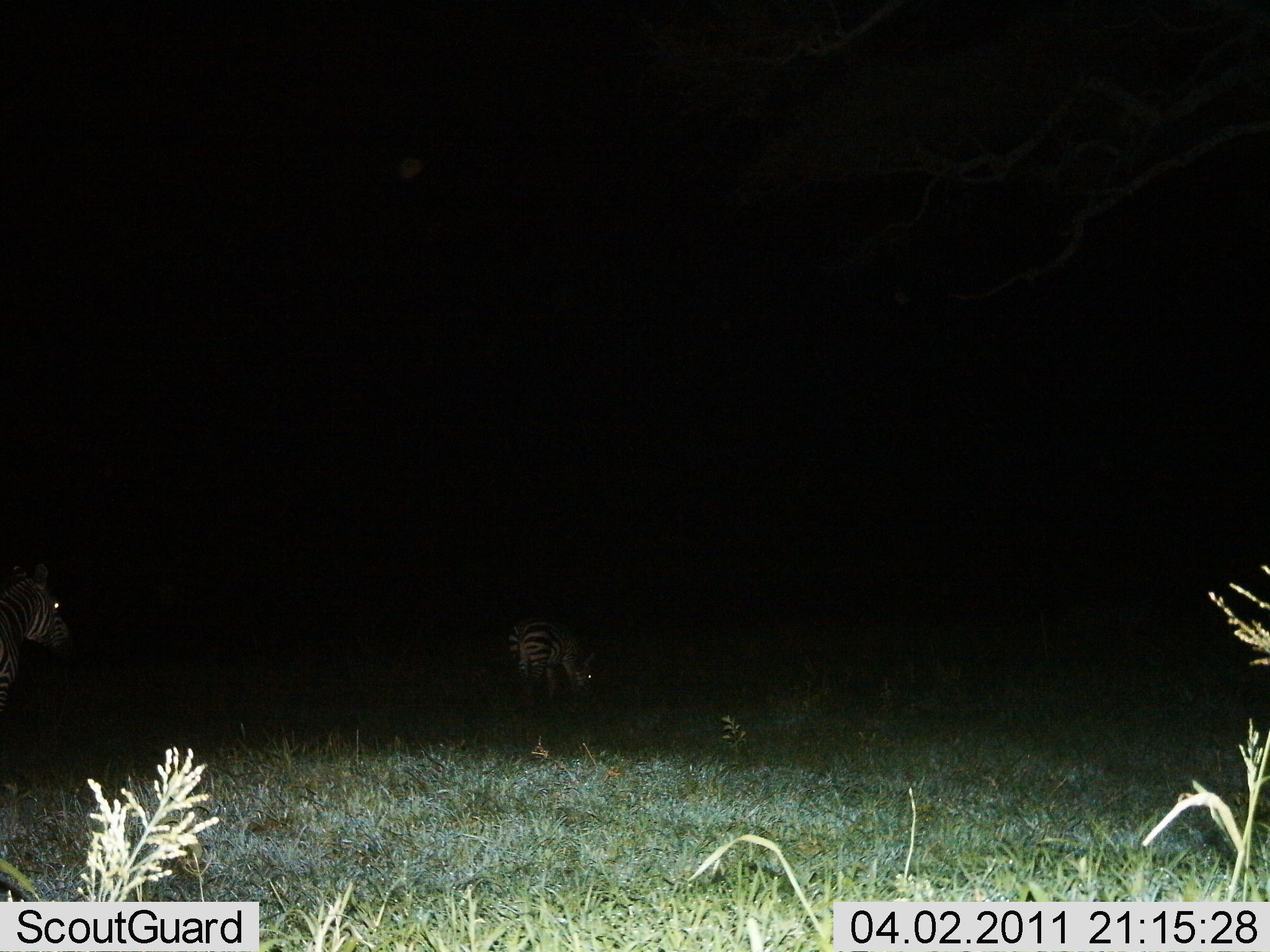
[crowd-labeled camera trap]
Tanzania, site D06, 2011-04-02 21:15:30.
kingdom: Animalia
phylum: Chordata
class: Mammalia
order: Perissodactyla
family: Equidae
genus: Equus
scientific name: Equus quagga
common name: plains zebra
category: zebra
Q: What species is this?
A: Zebra (plains zebra) (Equus quagga).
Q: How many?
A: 2.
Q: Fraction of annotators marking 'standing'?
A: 58%.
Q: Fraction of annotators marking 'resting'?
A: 0%.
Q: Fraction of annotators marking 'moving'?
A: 33%.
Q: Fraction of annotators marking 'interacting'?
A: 0%.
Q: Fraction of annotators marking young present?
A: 0%.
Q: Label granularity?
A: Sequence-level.